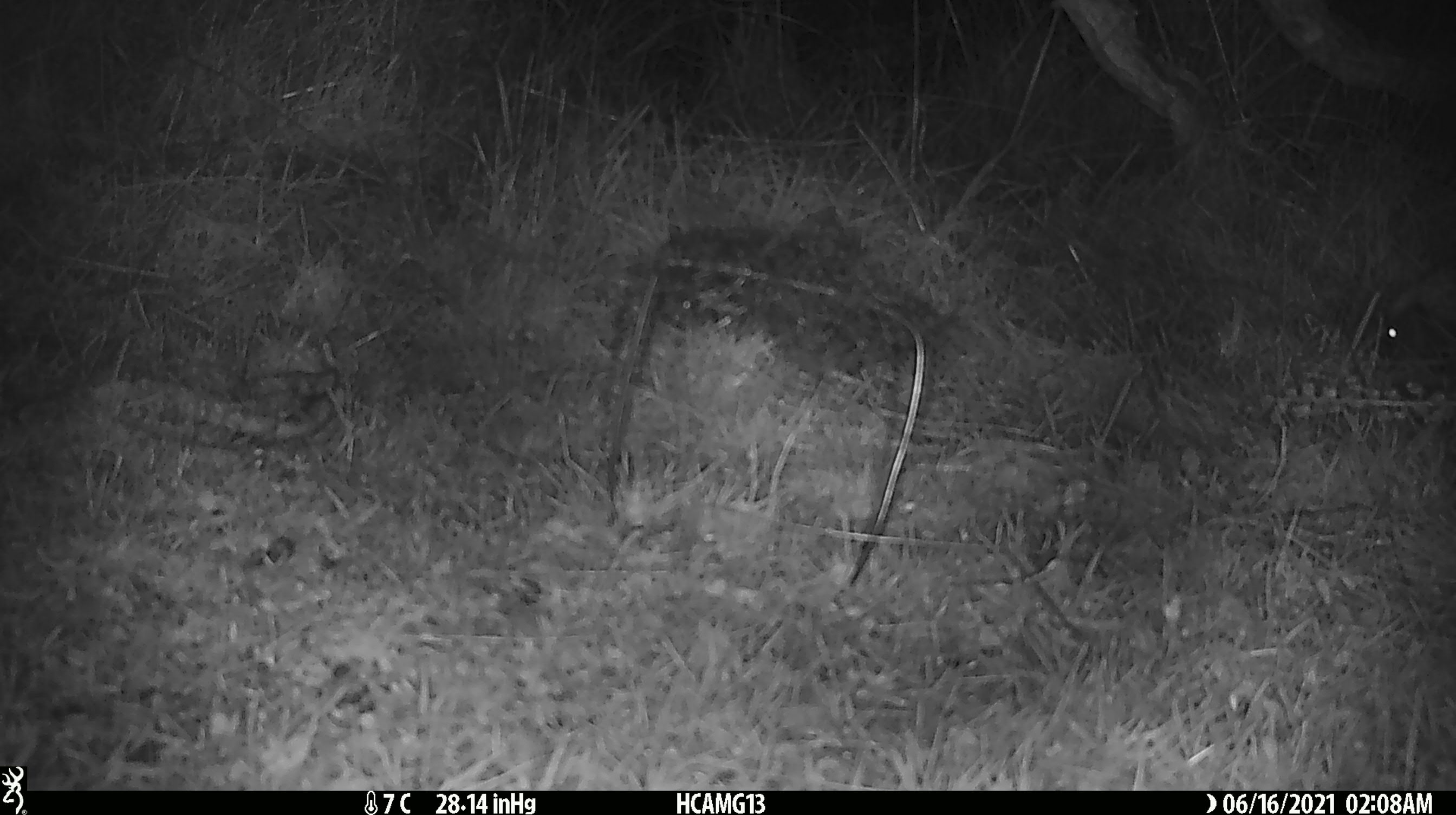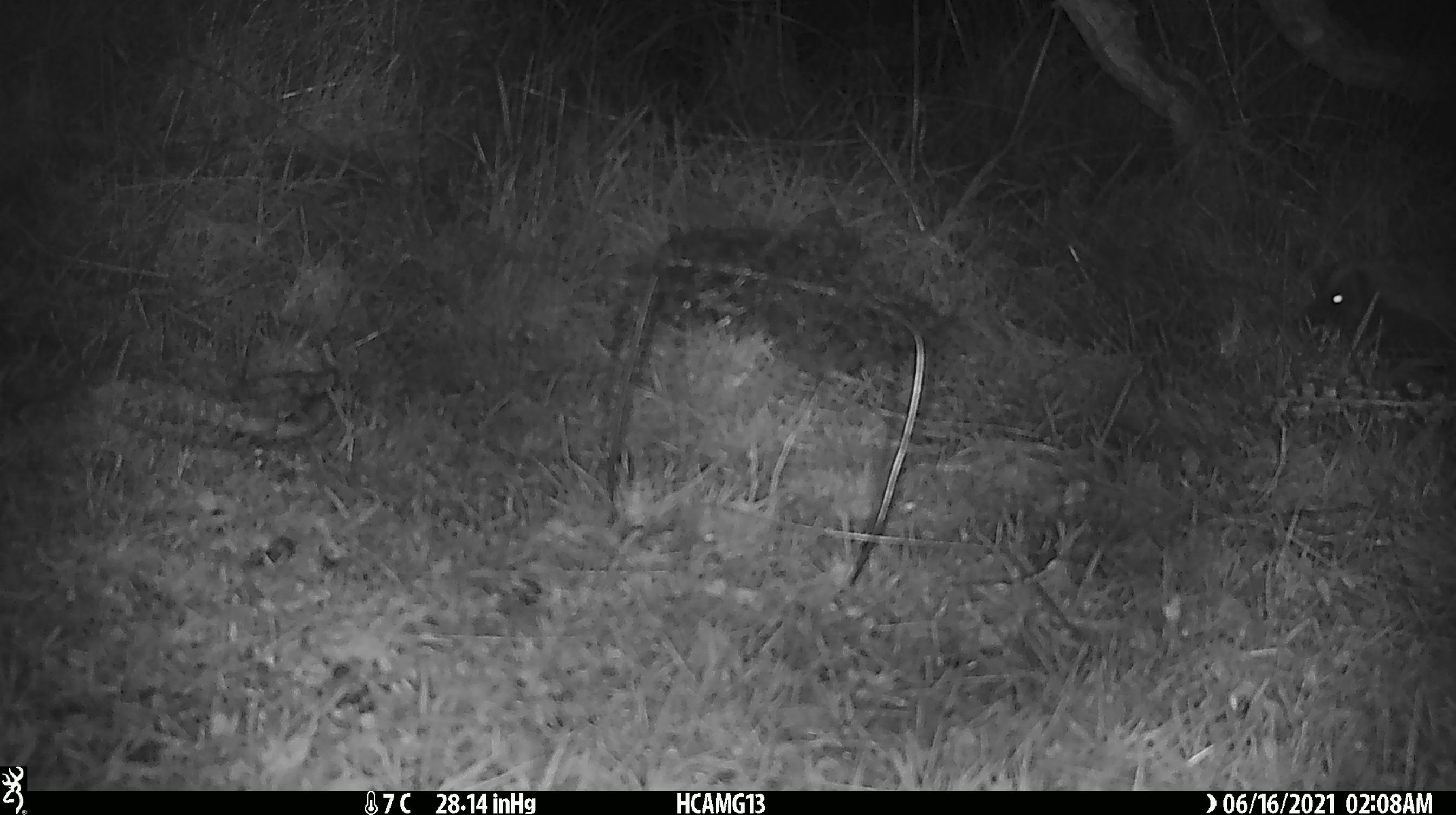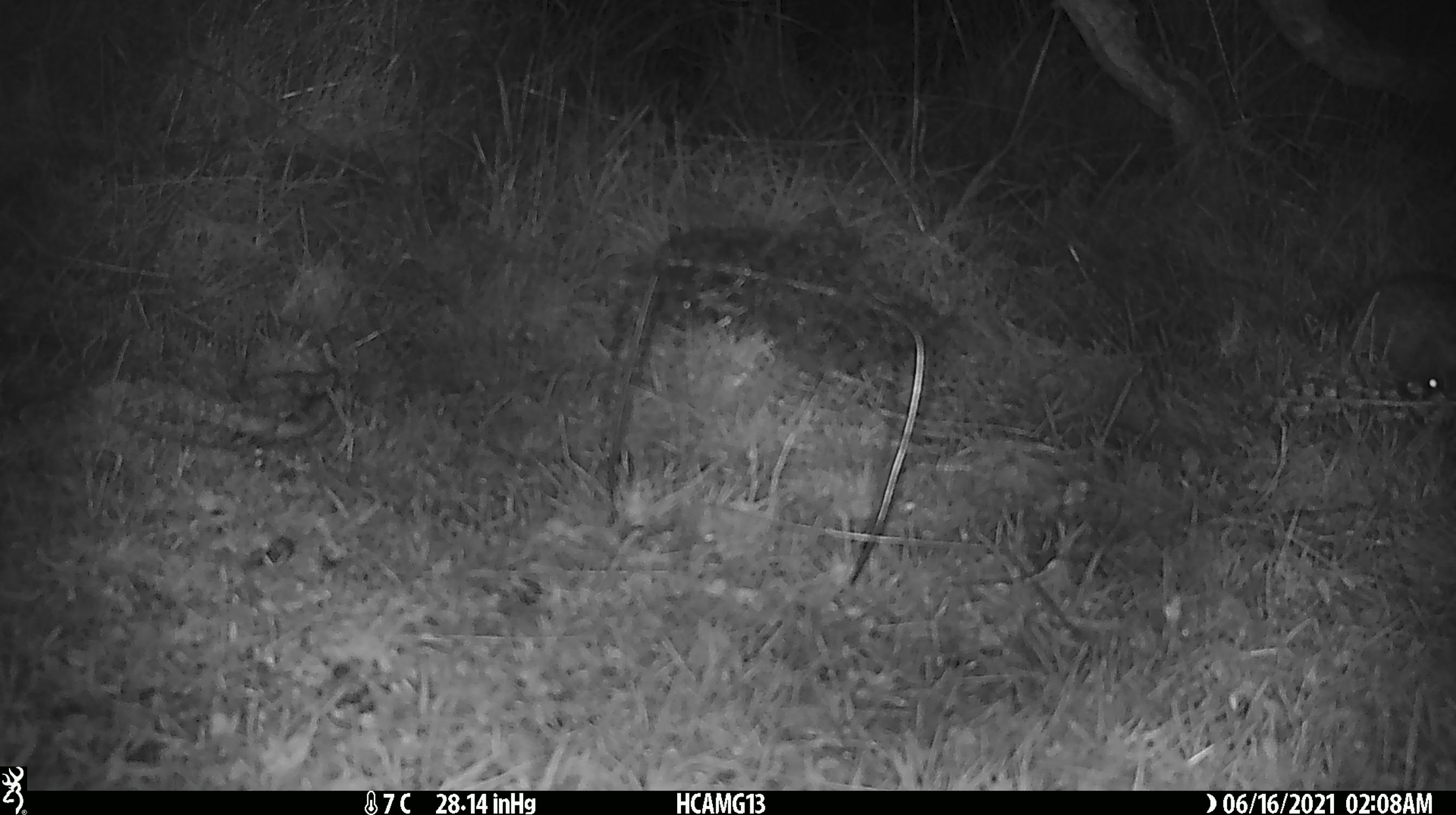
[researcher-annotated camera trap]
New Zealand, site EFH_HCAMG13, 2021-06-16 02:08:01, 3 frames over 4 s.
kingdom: Animalia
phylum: Chordata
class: Mammalia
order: Eulipotyphla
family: Erinaceidae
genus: Erinaceus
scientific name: Erinaceus europaeus europaeus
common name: european hedgehog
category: hedgehog